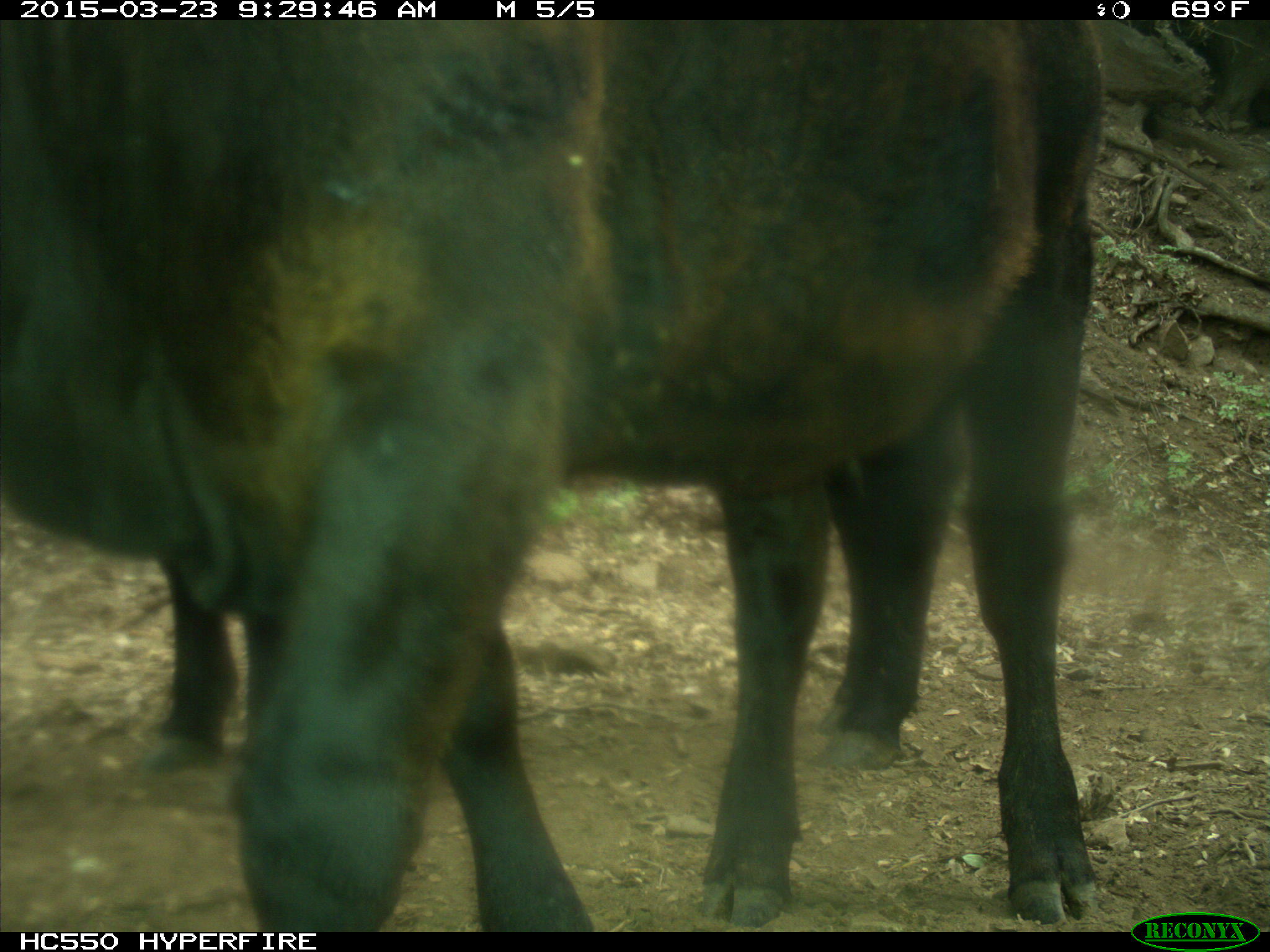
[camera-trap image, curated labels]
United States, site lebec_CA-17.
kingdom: Animalia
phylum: Chordata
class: Mammalia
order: Artiodactyla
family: Bovidae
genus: Bos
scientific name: Bos taurus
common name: domestic cow